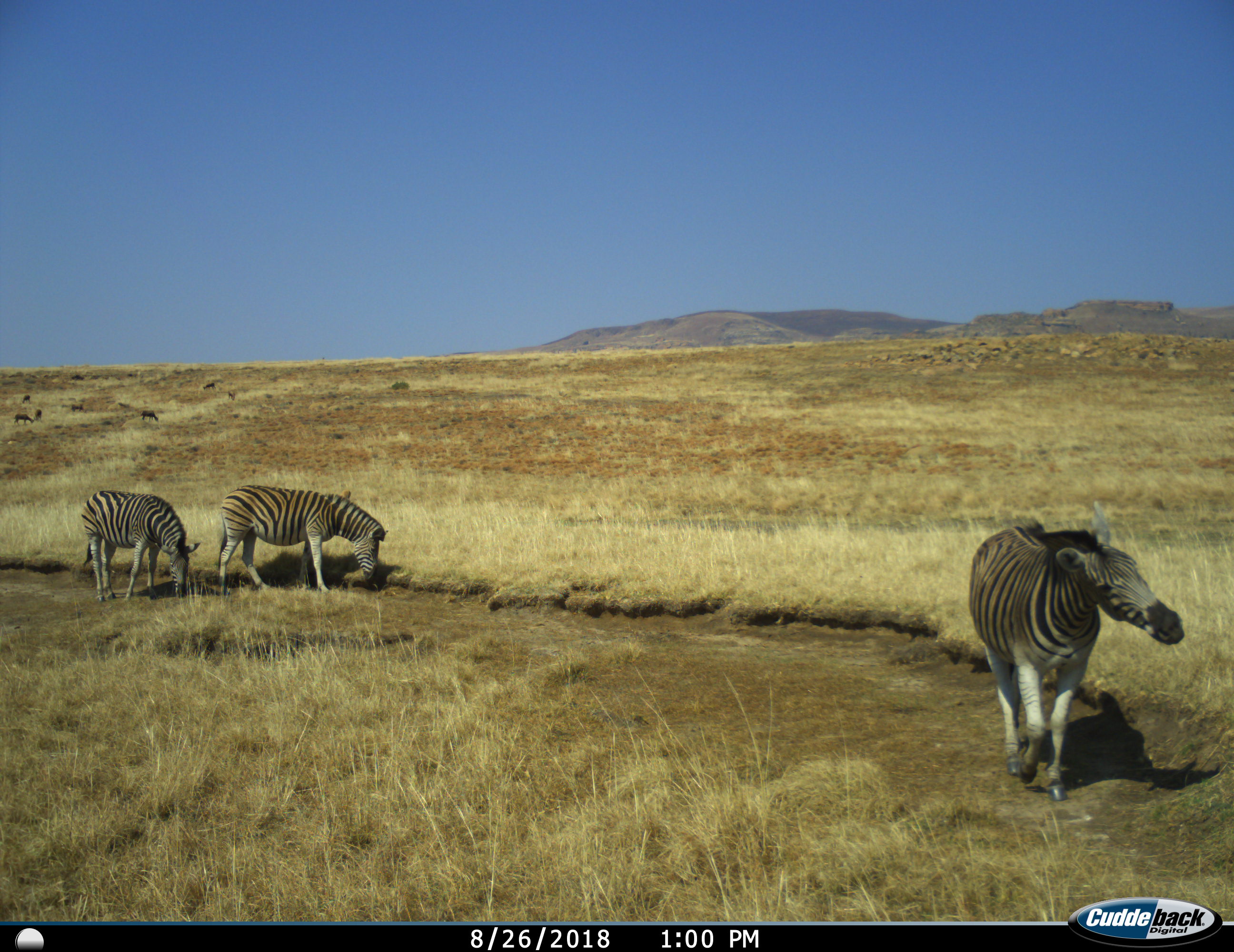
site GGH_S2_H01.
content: unidentified animal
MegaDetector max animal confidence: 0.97